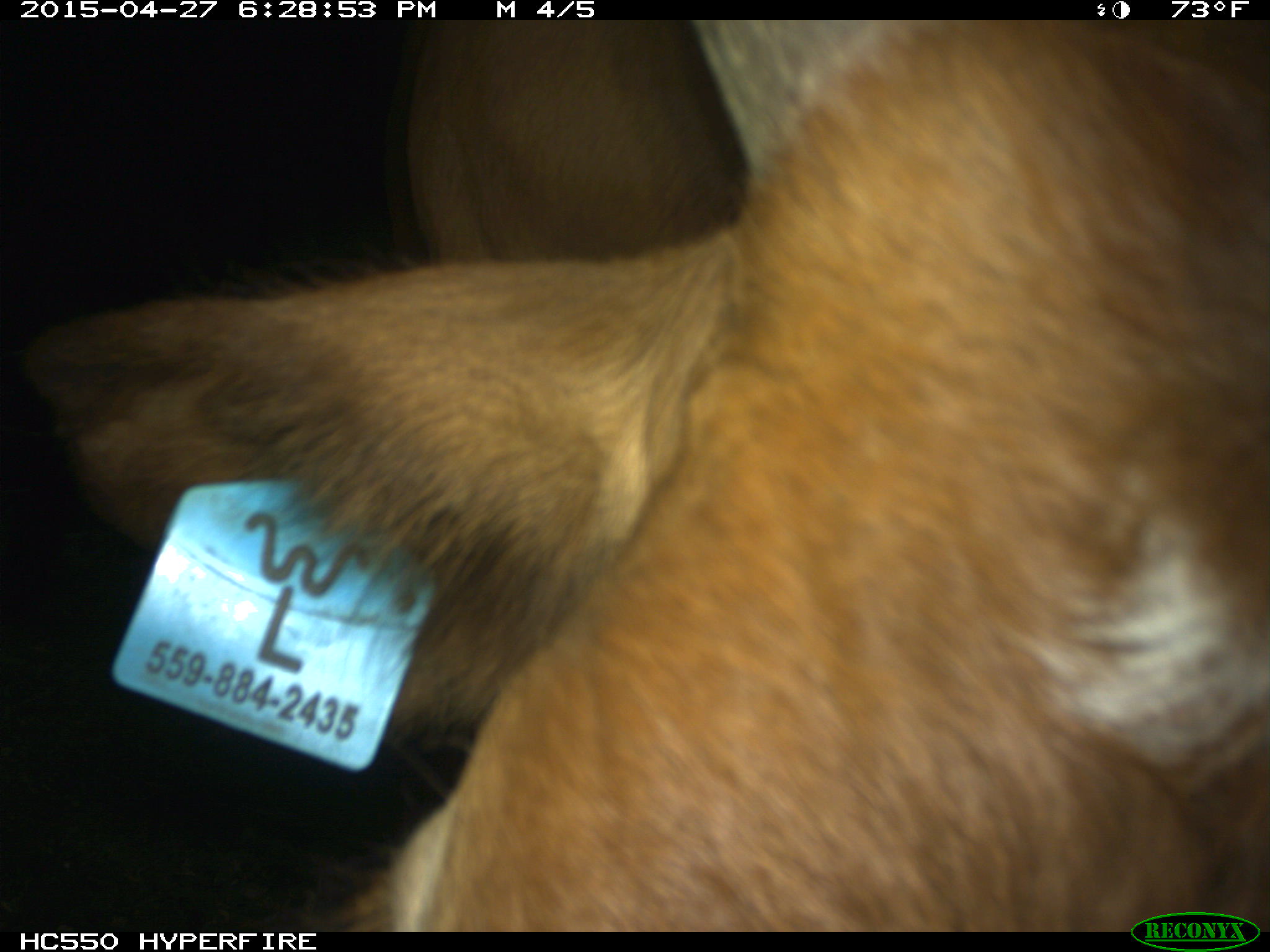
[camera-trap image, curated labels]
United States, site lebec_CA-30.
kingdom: Animalia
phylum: Chordata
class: Mammalia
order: Artiodactyla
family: Bovidae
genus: Bos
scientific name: Bos taurus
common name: domestic cow